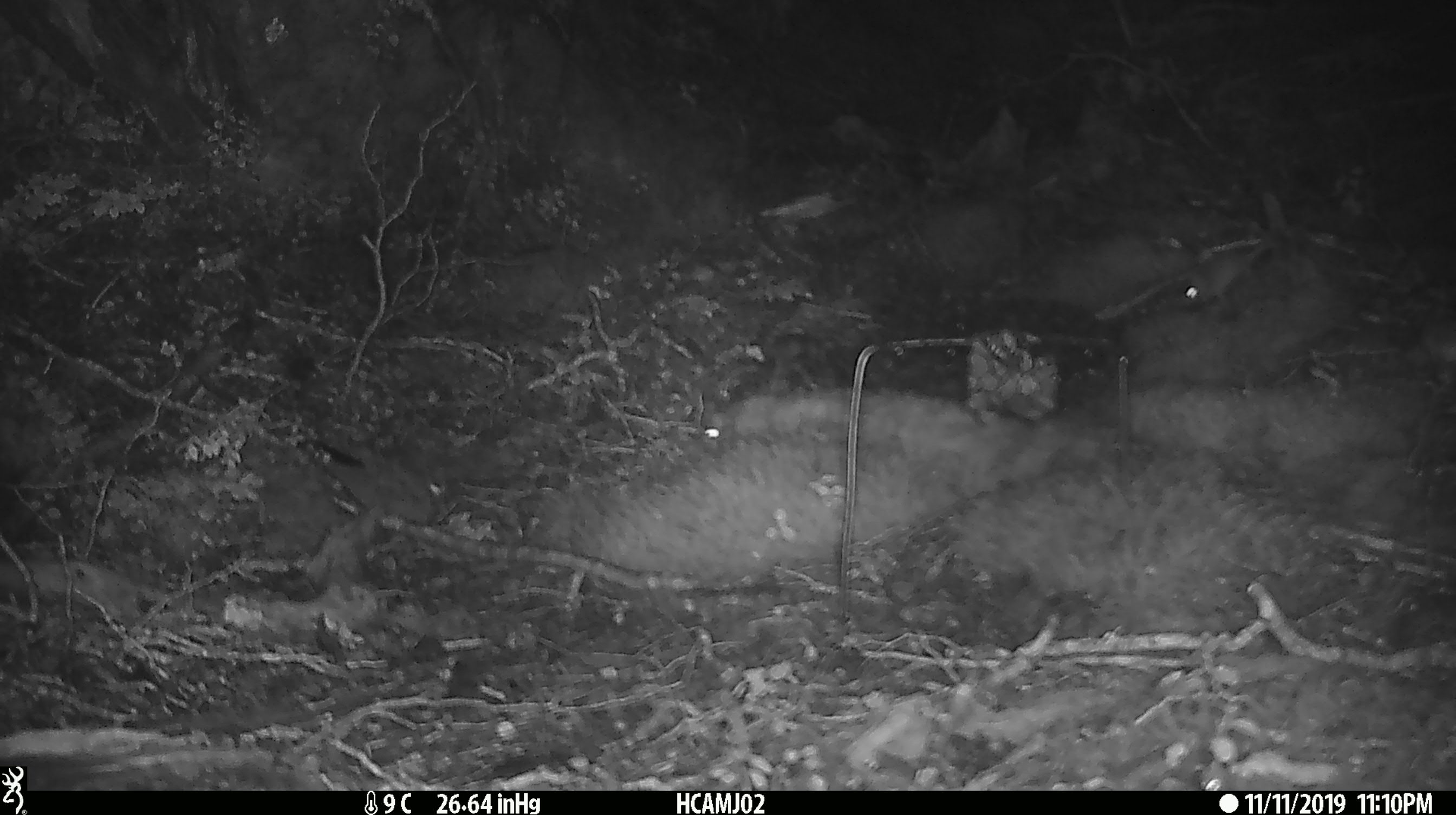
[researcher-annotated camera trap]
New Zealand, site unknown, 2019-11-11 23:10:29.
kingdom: Animalia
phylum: Chordata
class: Mammalia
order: Rodentia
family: Muridae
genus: Mus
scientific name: Mus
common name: mouse